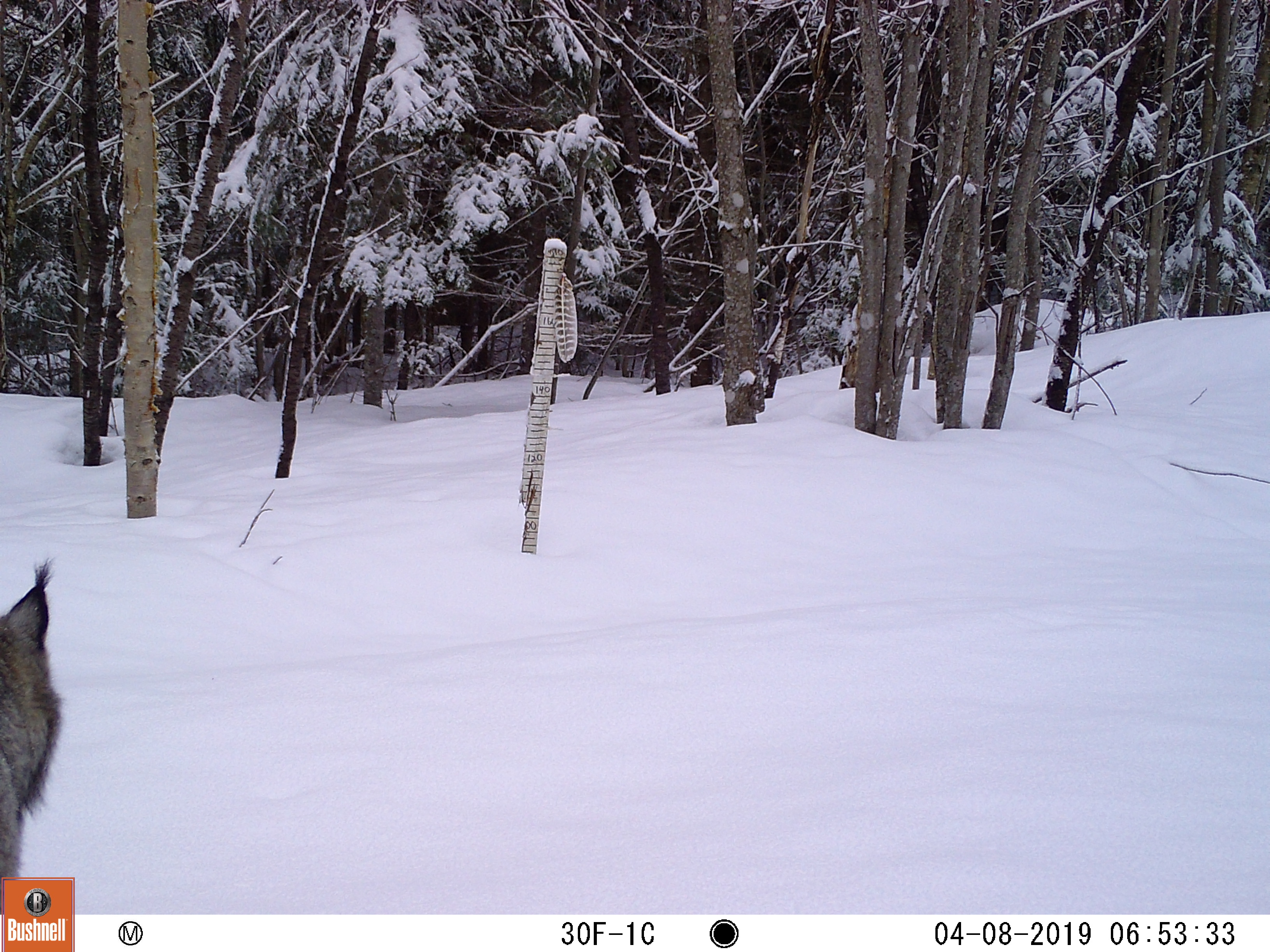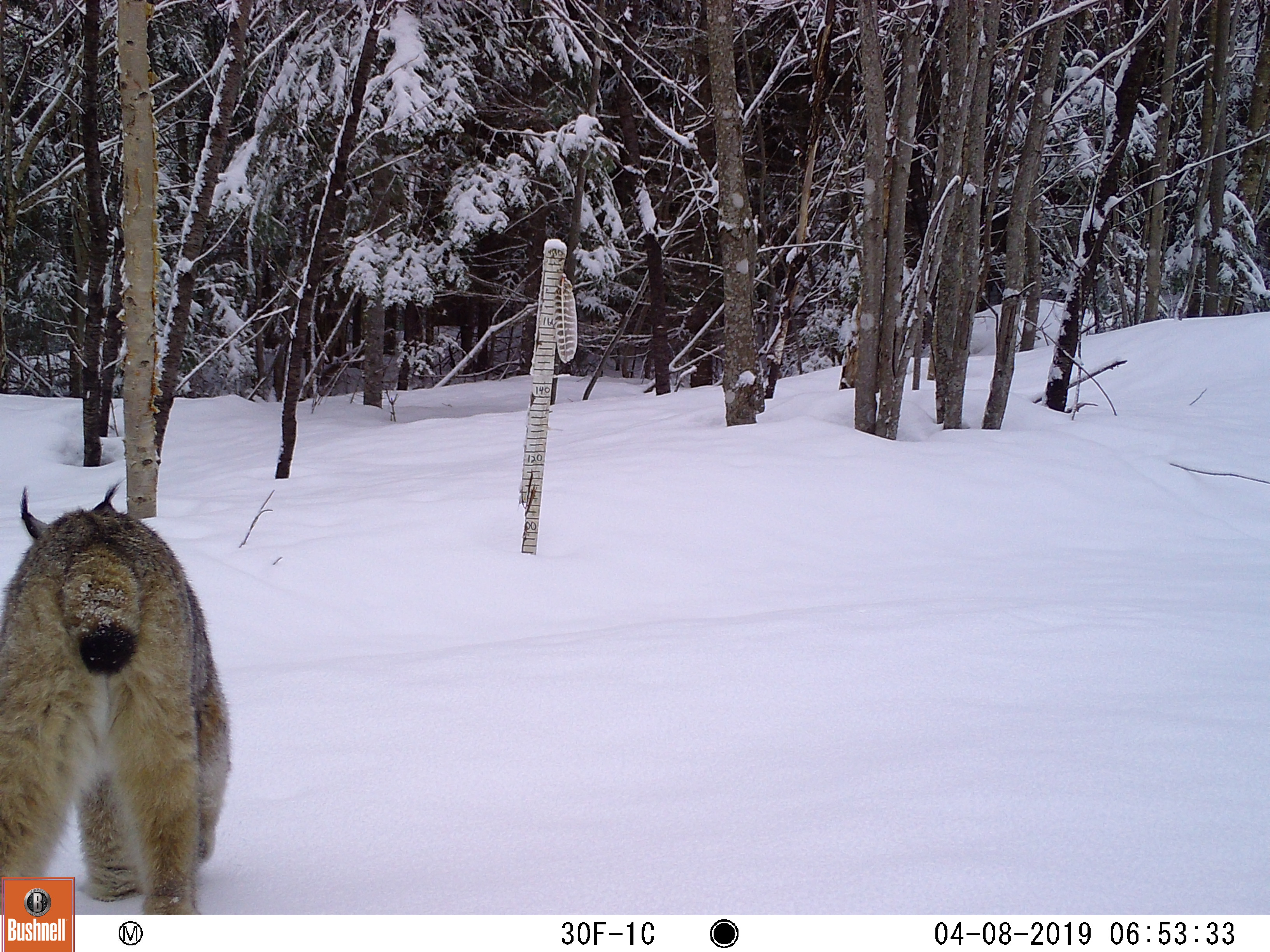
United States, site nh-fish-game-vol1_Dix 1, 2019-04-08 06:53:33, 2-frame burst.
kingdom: Animalia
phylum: Chordata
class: Mammalia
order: Carnivora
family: Felidae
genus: Lynx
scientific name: Lynx canadensis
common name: canada lynx